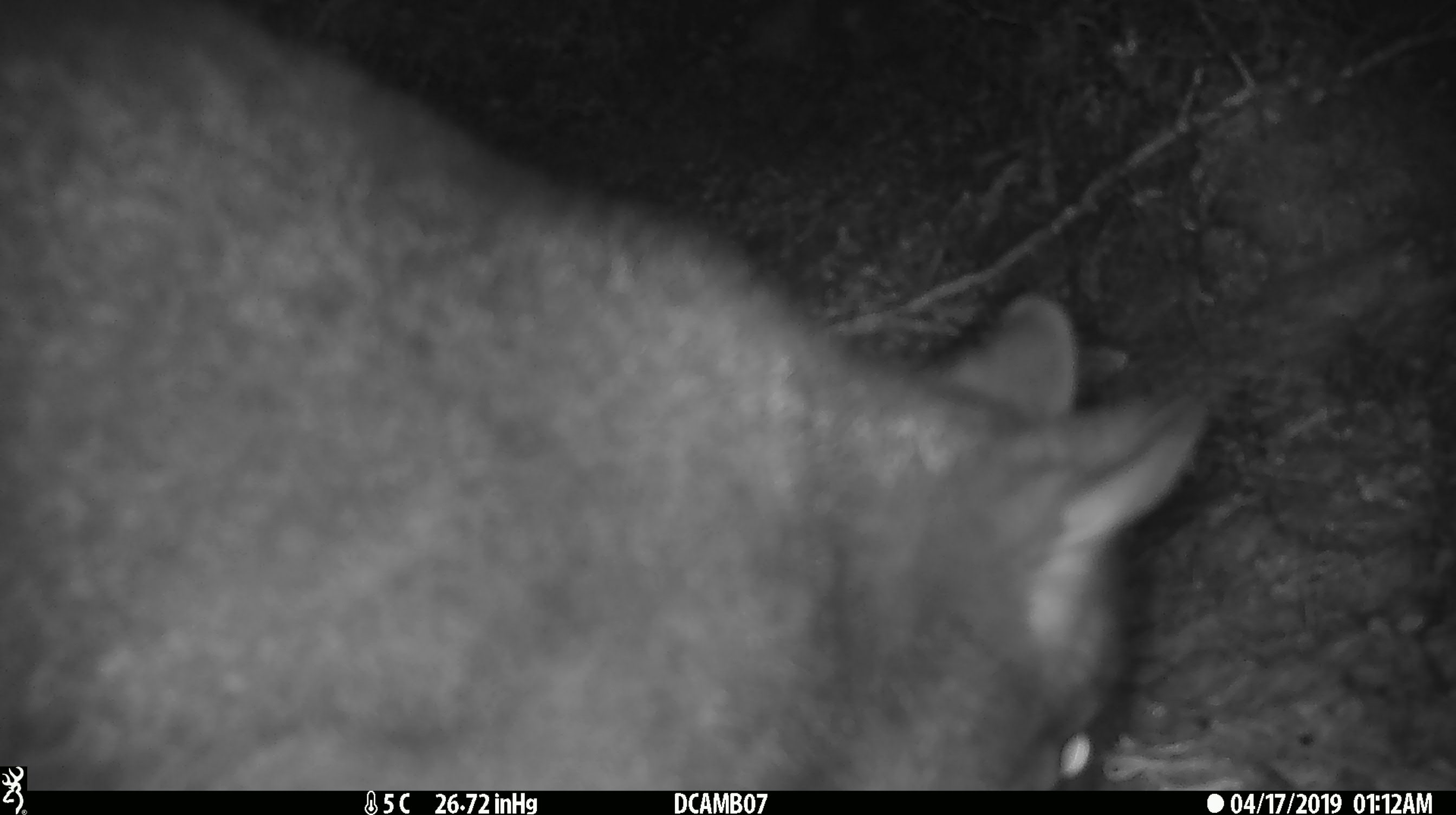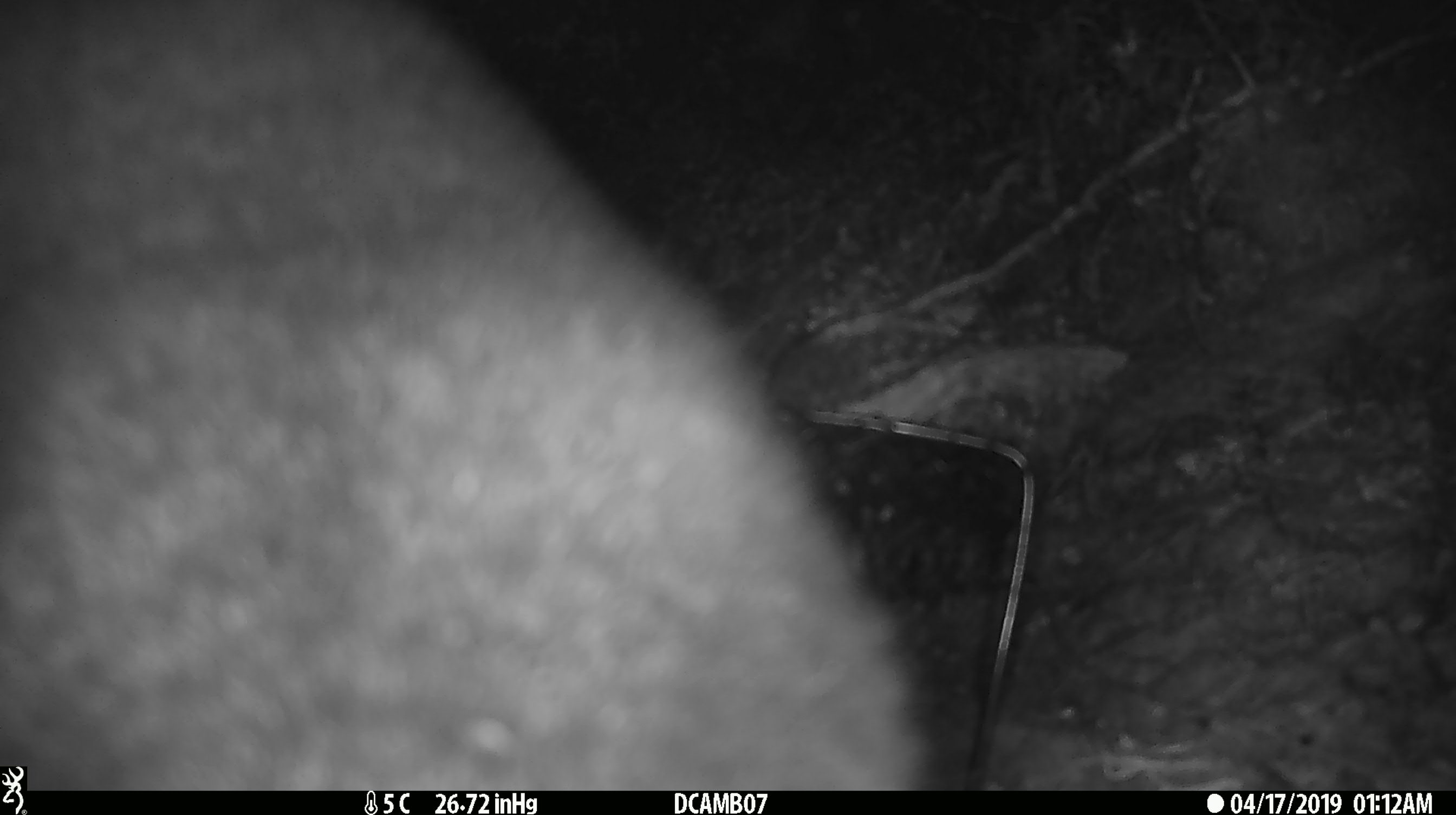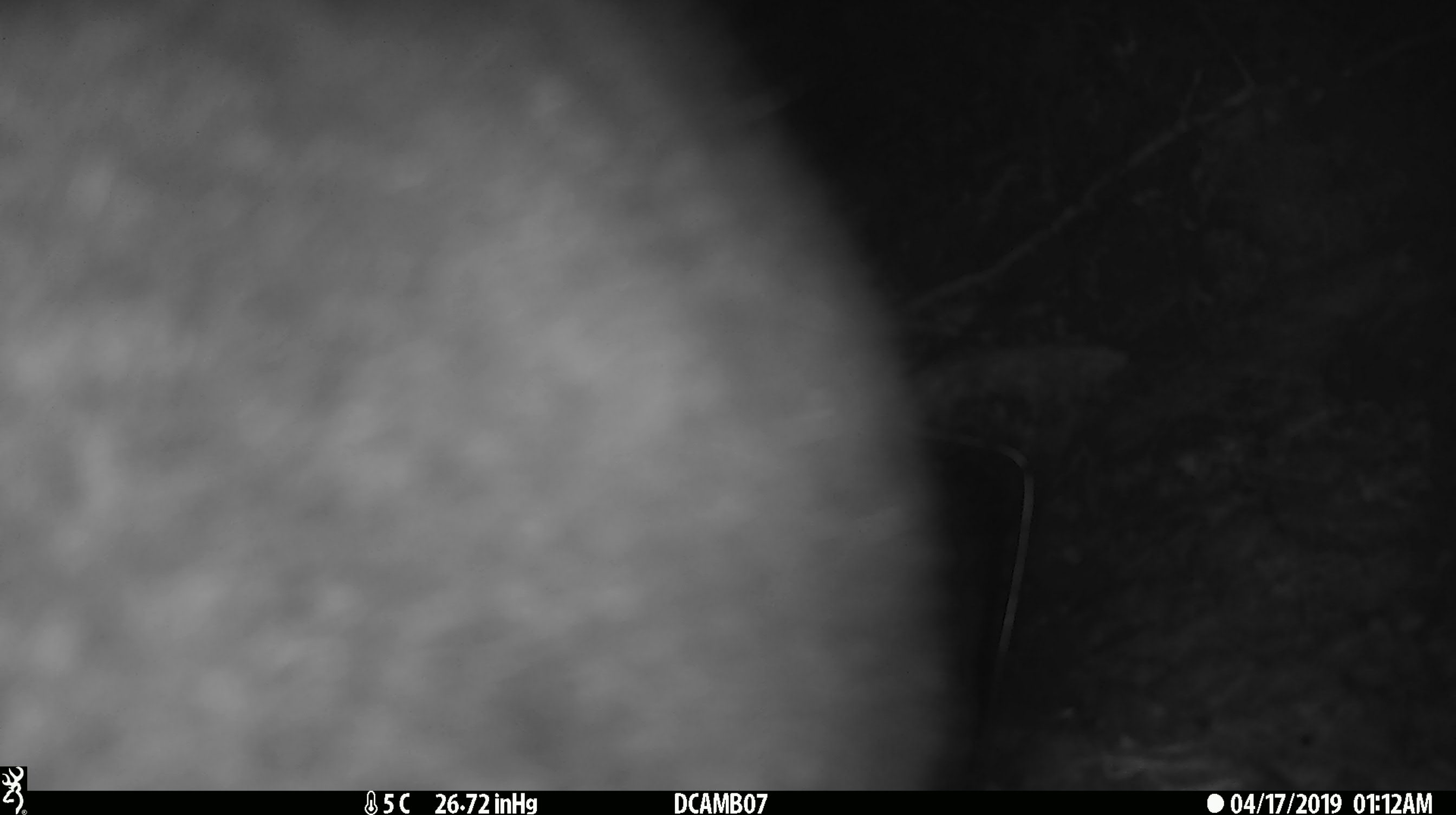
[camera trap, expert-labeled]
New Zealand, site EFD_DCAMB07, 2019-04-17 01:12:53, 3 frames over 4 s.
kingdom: Animalia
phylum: Chordata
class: Mammalia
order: Diprotodontia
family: Phalangeridae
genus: Trichosurus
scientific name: Trichosurus vulpecula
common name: common brushtail possum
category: possum